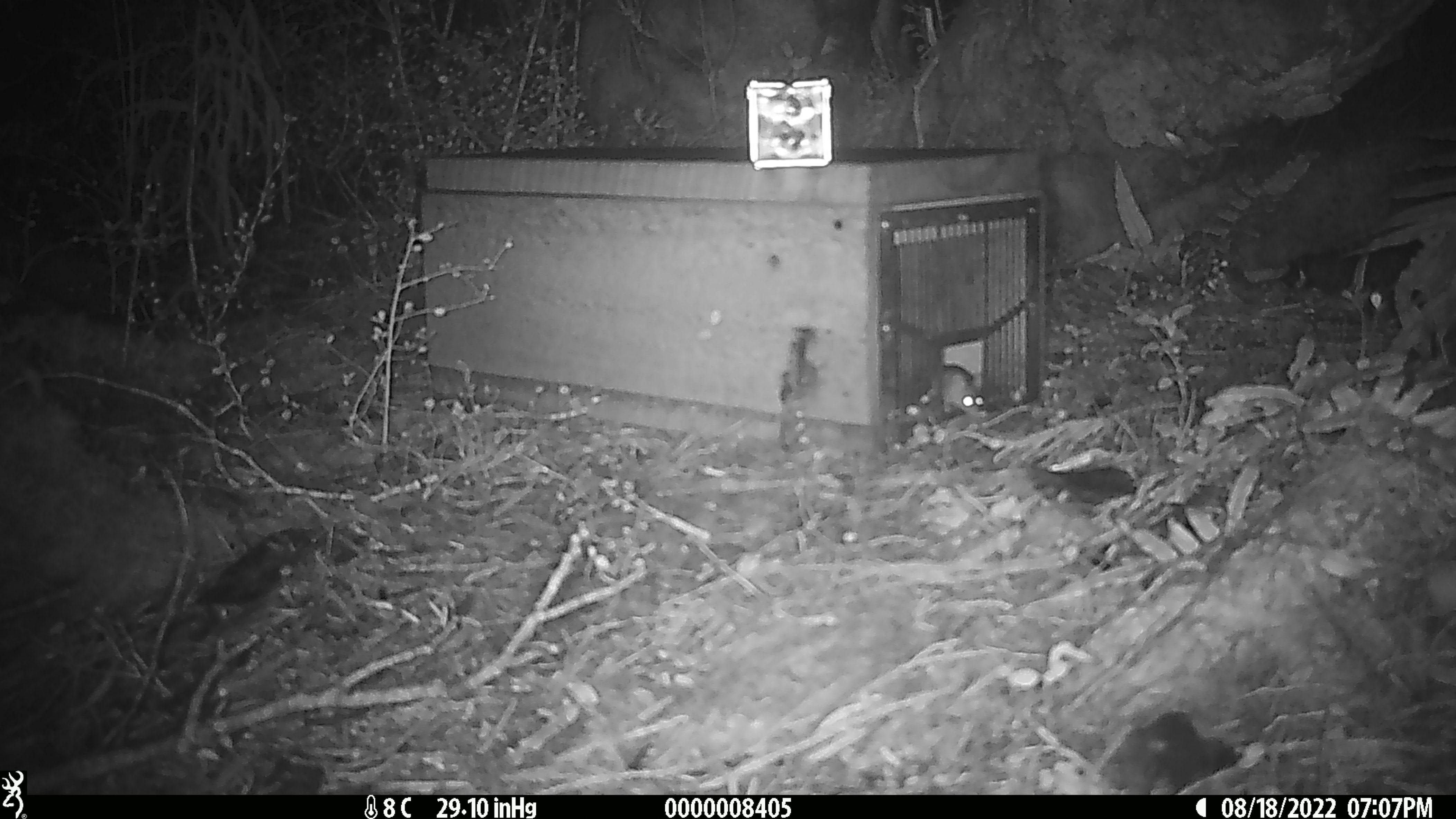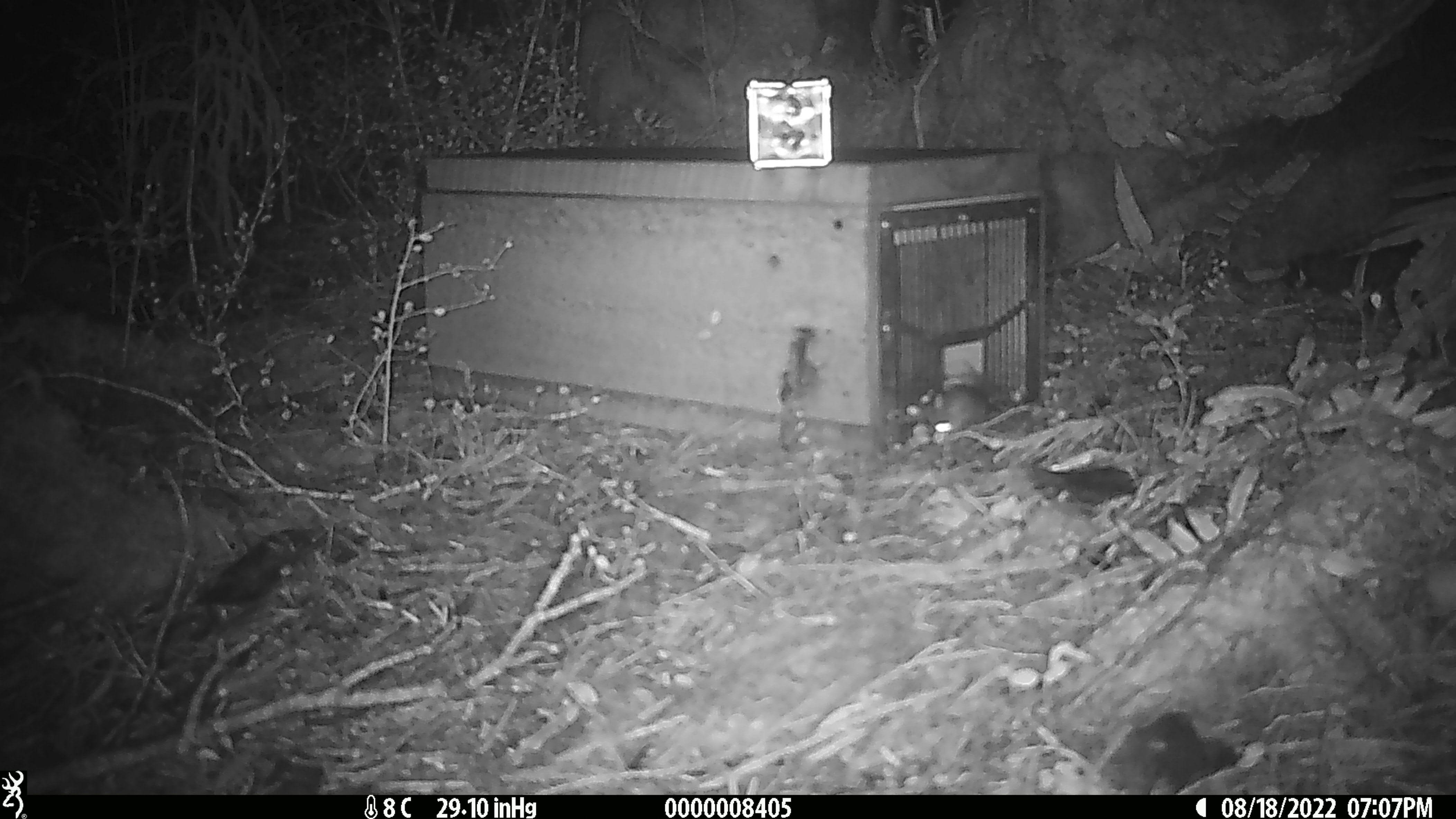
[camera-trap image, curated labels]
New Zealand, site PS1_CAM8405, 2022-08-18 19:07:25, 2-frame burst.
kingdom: Animalia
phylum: Chordata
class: Mammalia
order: Rodentia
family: Muridae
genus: Mus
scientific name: Mus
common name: mouse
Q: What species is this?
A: Mouse (Mus).